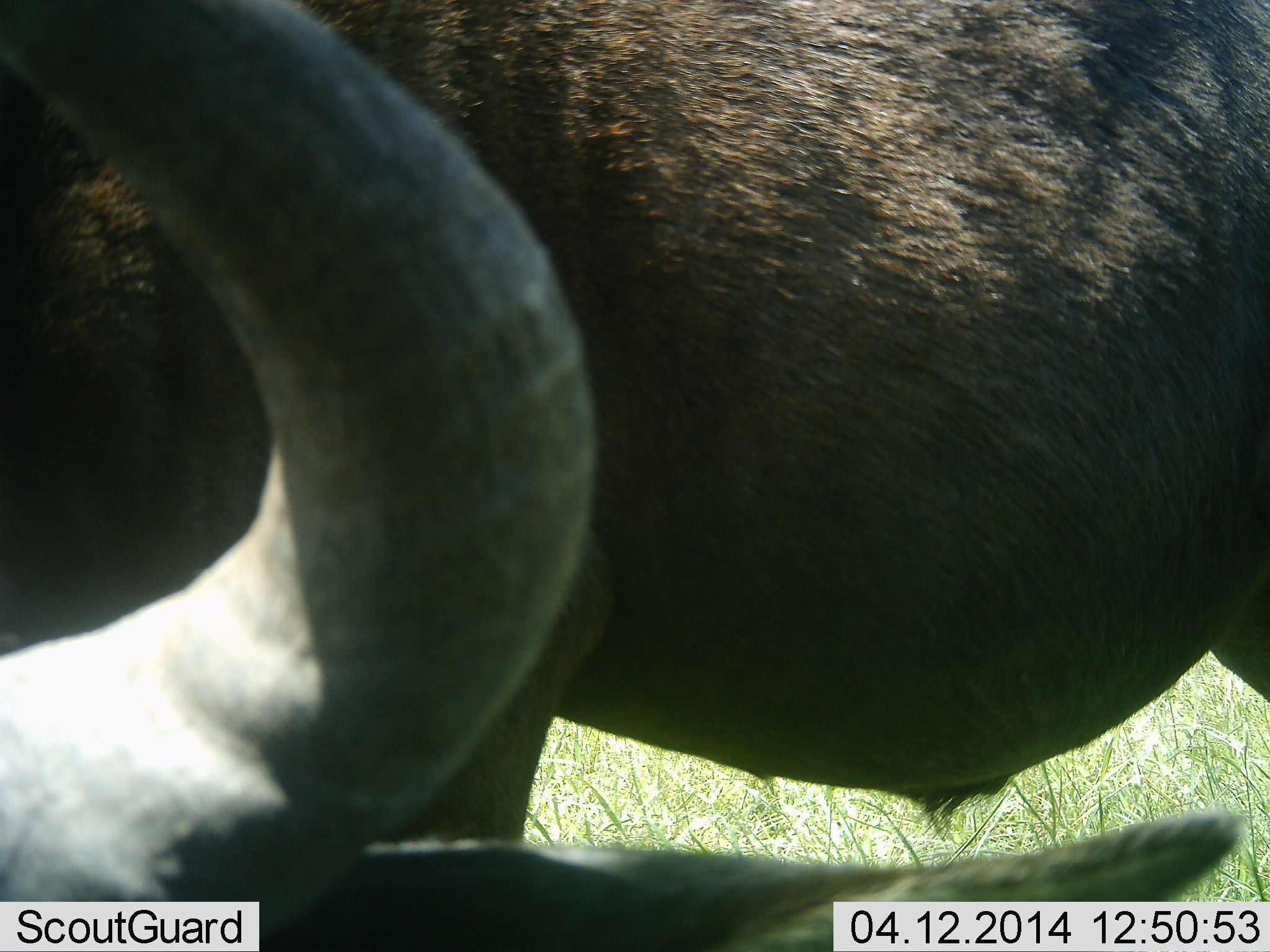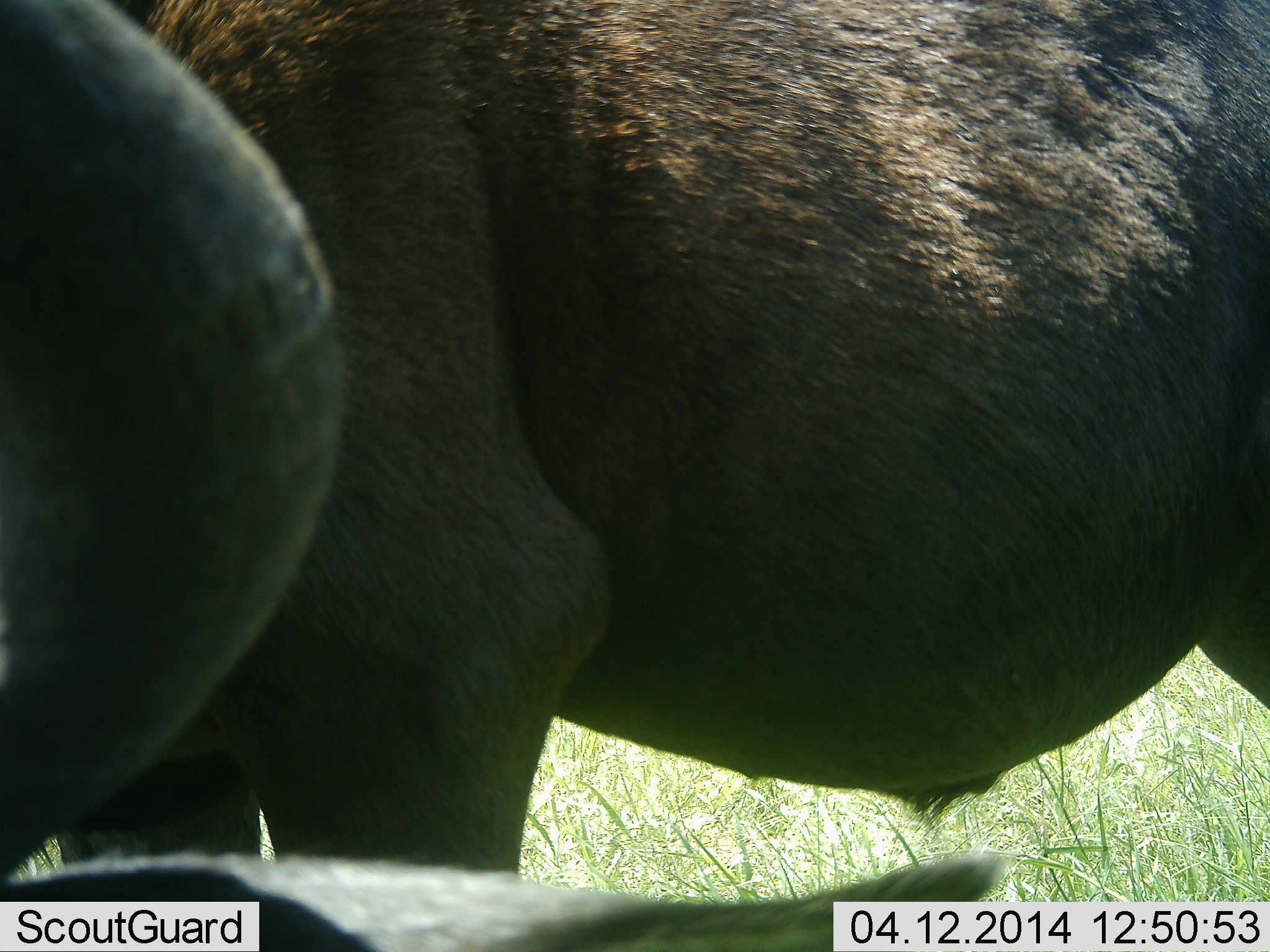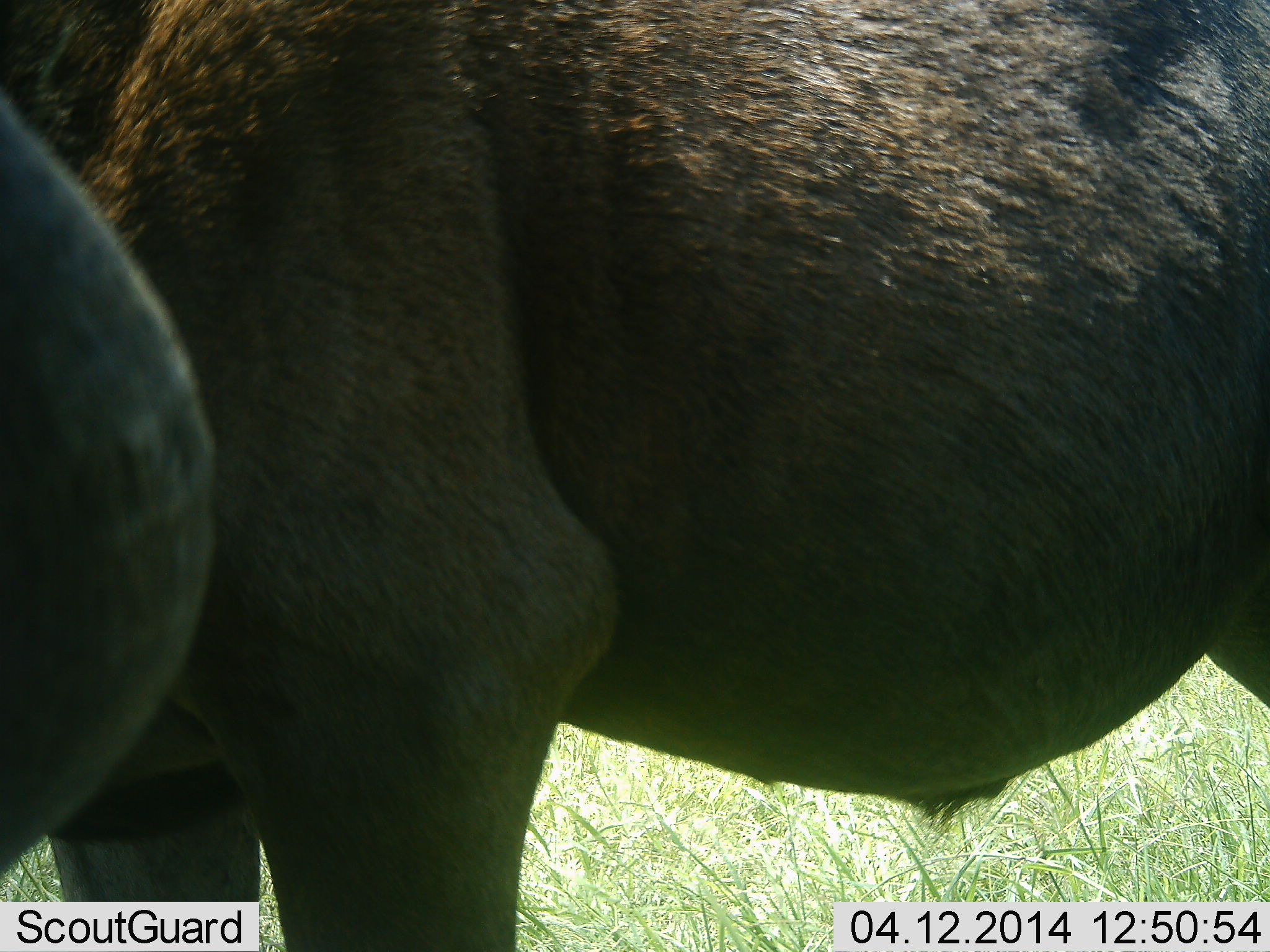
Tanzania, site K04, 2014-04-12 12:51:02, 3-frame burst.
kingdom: Animalia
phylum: Chordata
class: Mammalia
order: Artiodactyla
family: Bovidae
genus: Connochaetes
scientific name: Connochaetes taurinus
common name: blue wildebeest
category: wildebeest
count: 2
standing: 80%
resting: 20%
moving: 10%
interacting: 0%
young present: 0%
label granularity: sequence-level